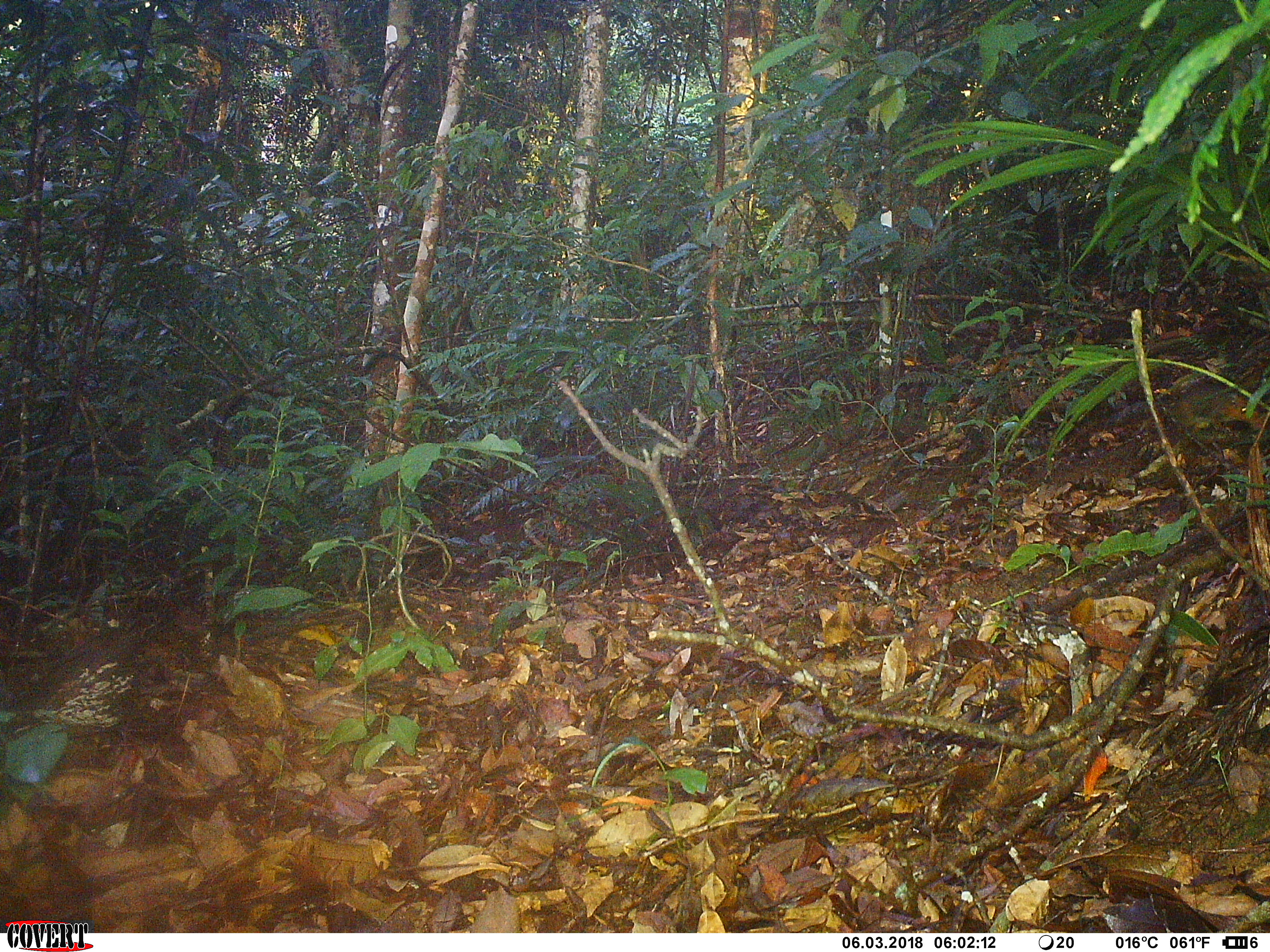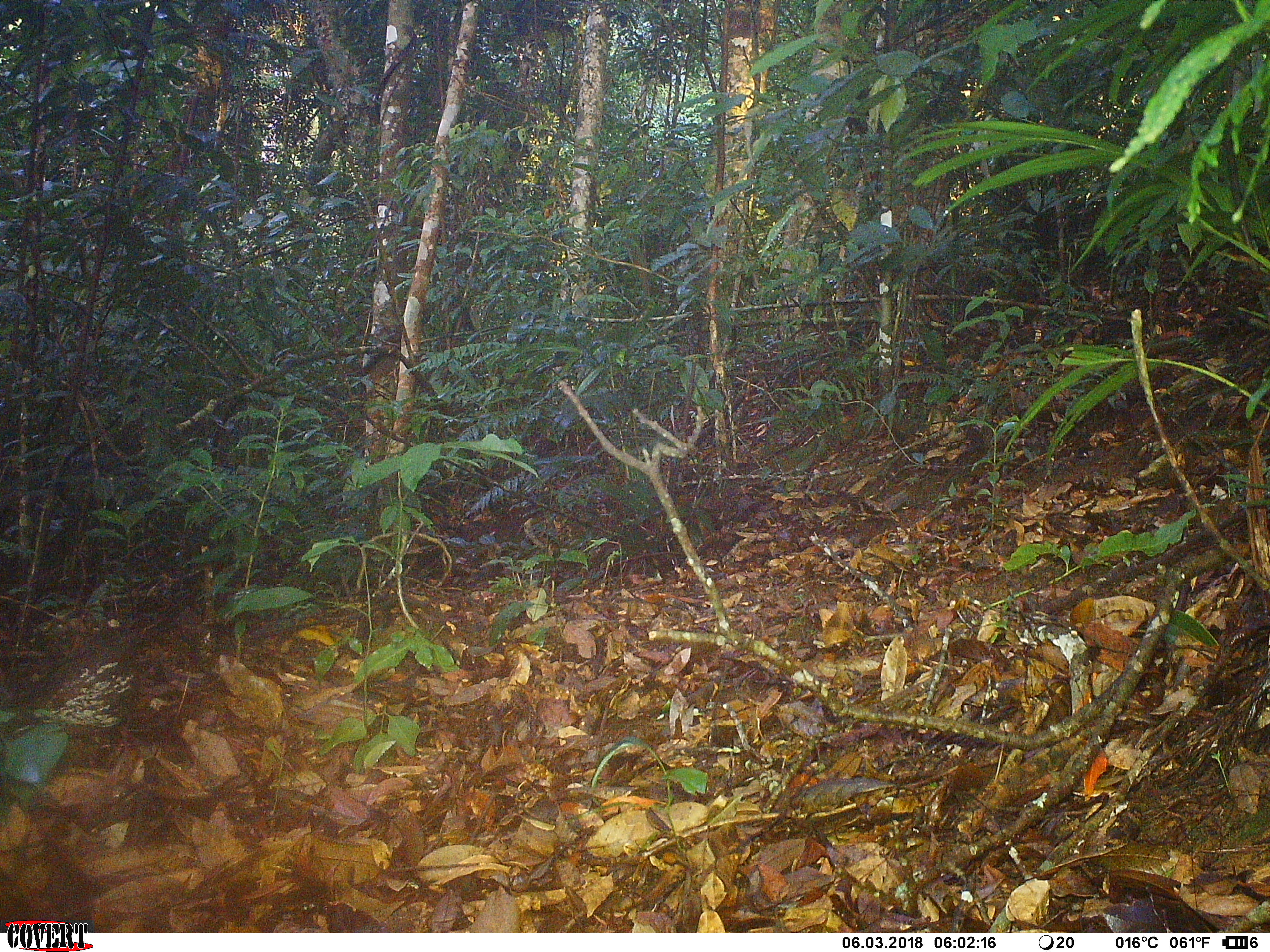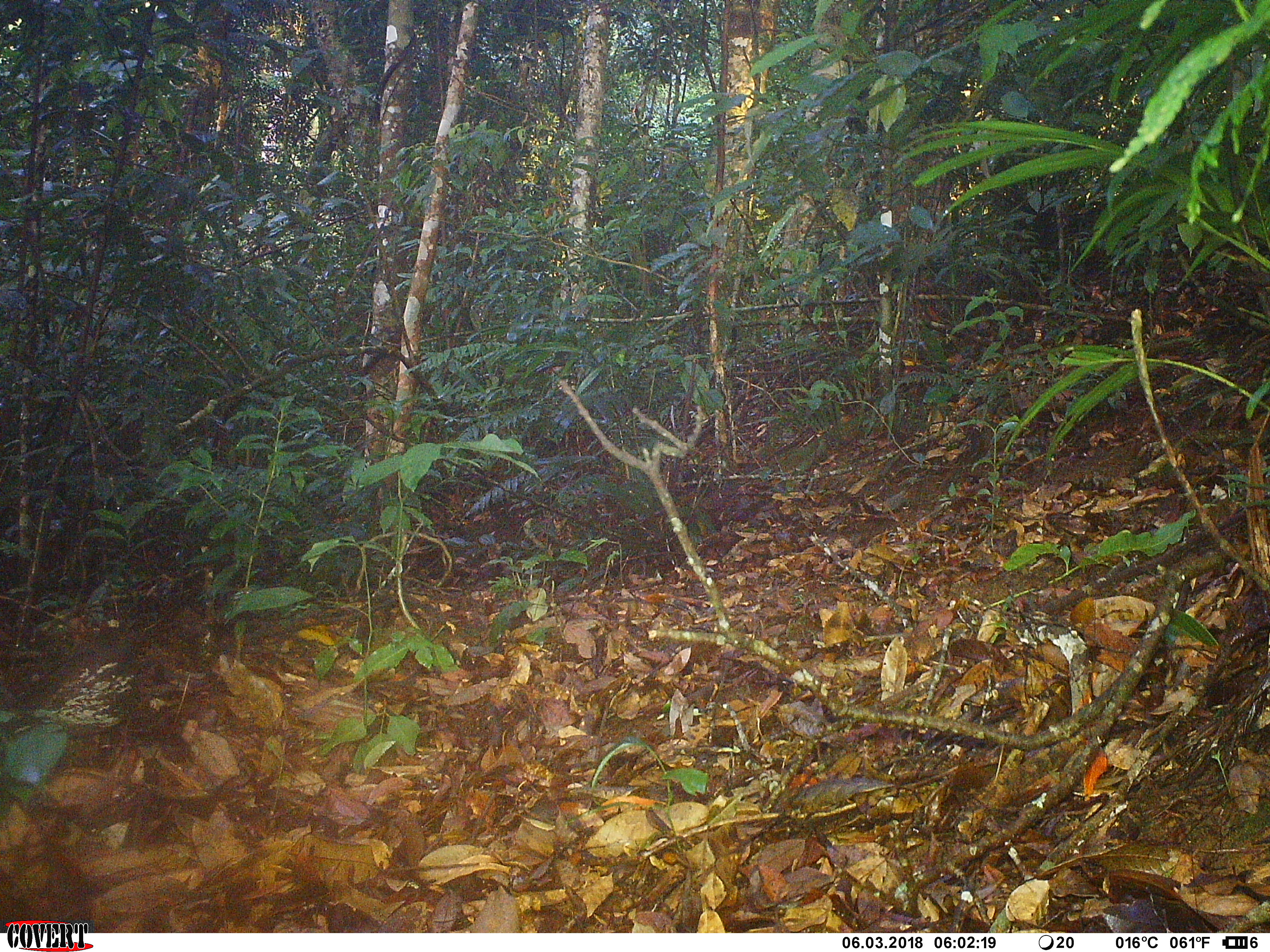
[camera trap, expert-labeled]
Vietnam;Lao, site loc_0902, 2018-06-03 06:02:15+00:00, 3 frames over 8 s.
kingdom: Animalia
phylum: Chordata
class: Mammalia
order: Rodentia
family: Sciuridae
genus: Dremomys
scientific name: Dremomys rufigenis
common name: red-cheeked squirrel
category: red cheeked squirrel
Red cheeked squirrel (red-cheeked squirrel) (Dremomys rufigenis). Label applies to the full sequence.